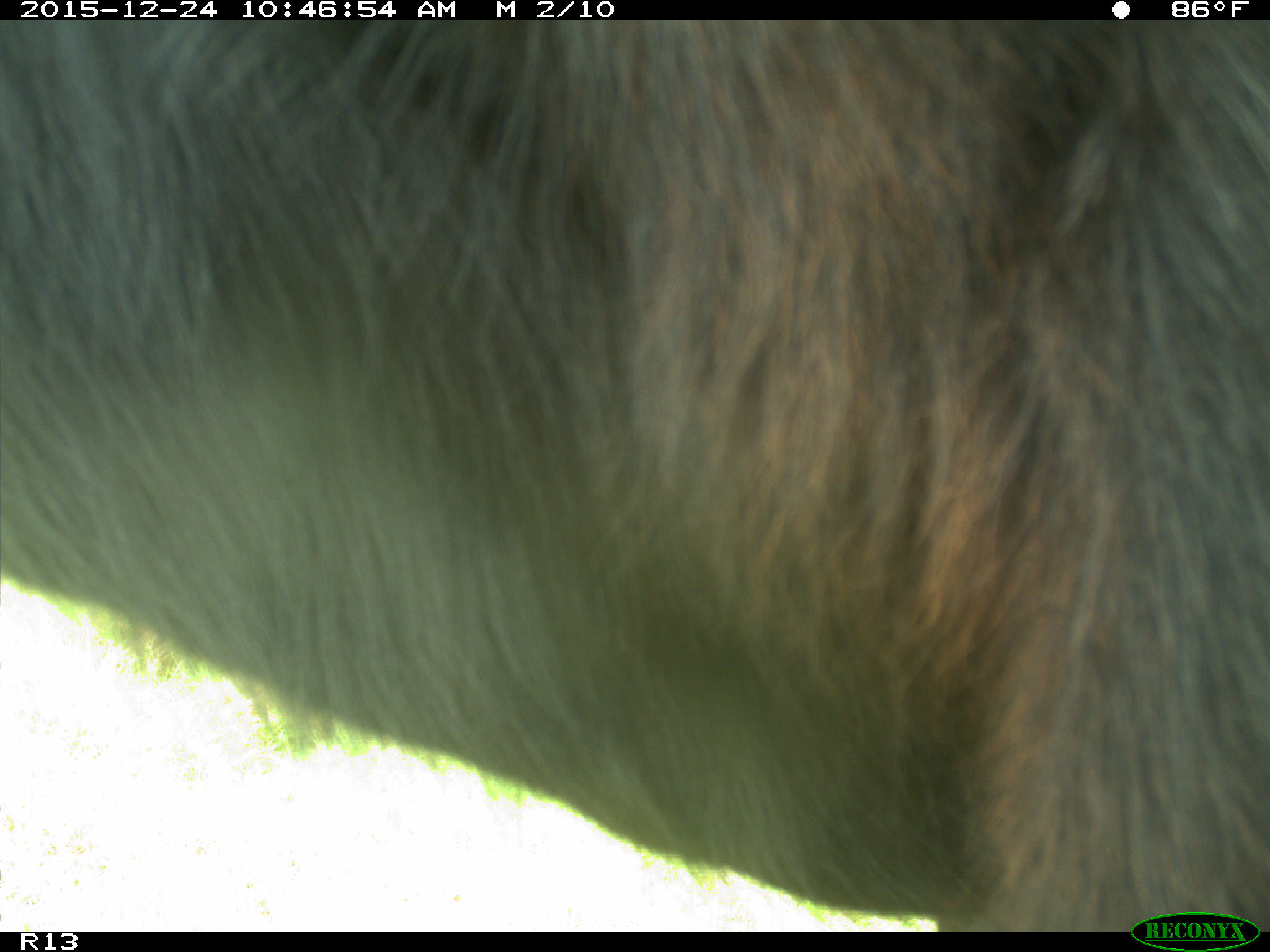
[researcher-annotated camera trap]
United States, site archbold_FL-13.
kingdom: Animalia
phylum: Chordata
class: Mammalia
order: Artiodactyla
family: Bovidae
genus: Bos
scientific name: Bos taurus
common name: domestic cow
Bos taurus (domestic cow).